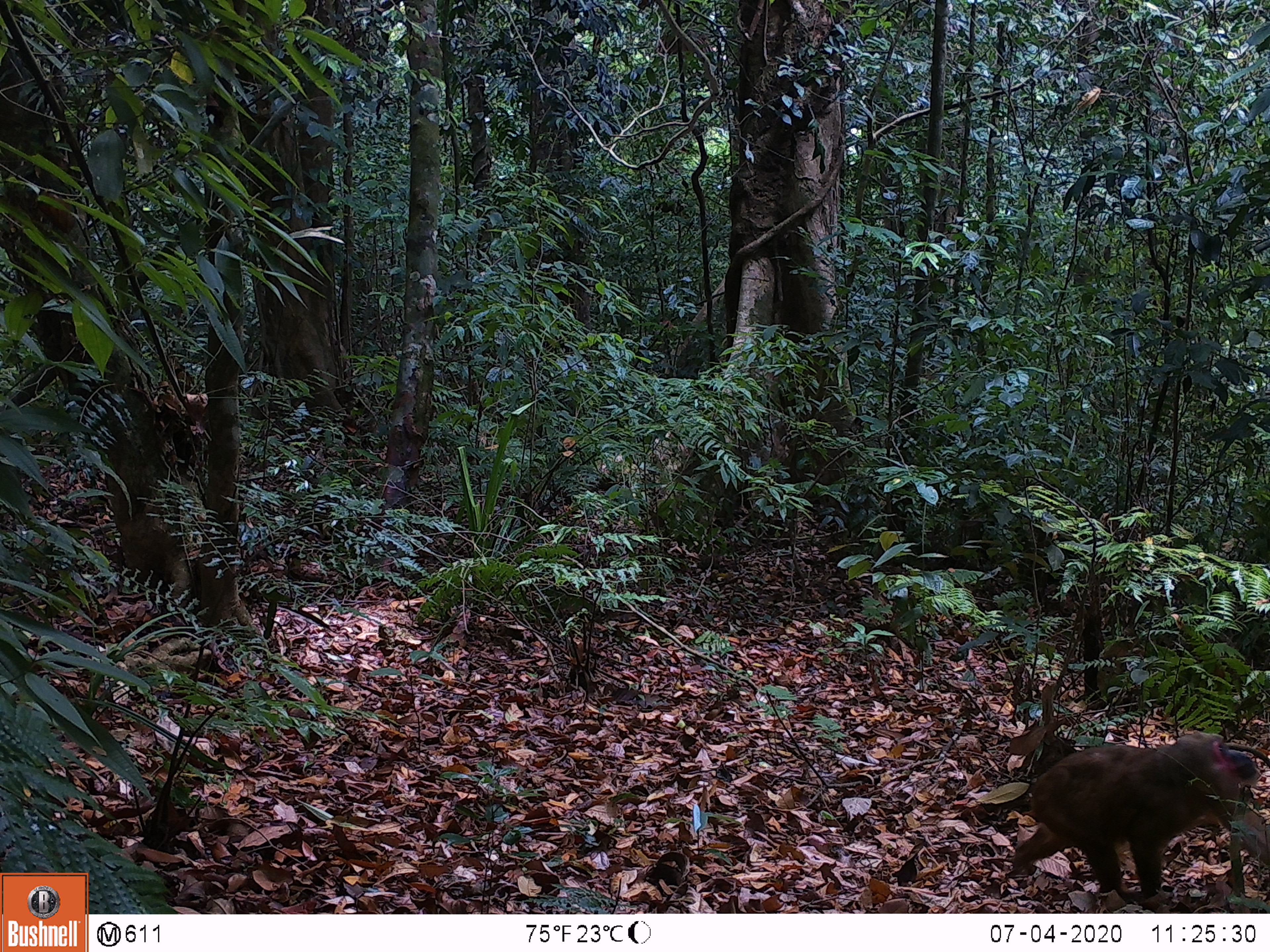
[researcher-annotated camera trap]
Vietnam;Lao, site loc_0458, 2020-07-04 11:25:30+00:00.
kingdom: Animalia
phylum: Chordata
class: Mammalia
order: Primates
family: Cercopithecidae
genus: Macaca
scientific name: Macaca arctoides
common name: stump-tailed macaque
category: stump tailed macaque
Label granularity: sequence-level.